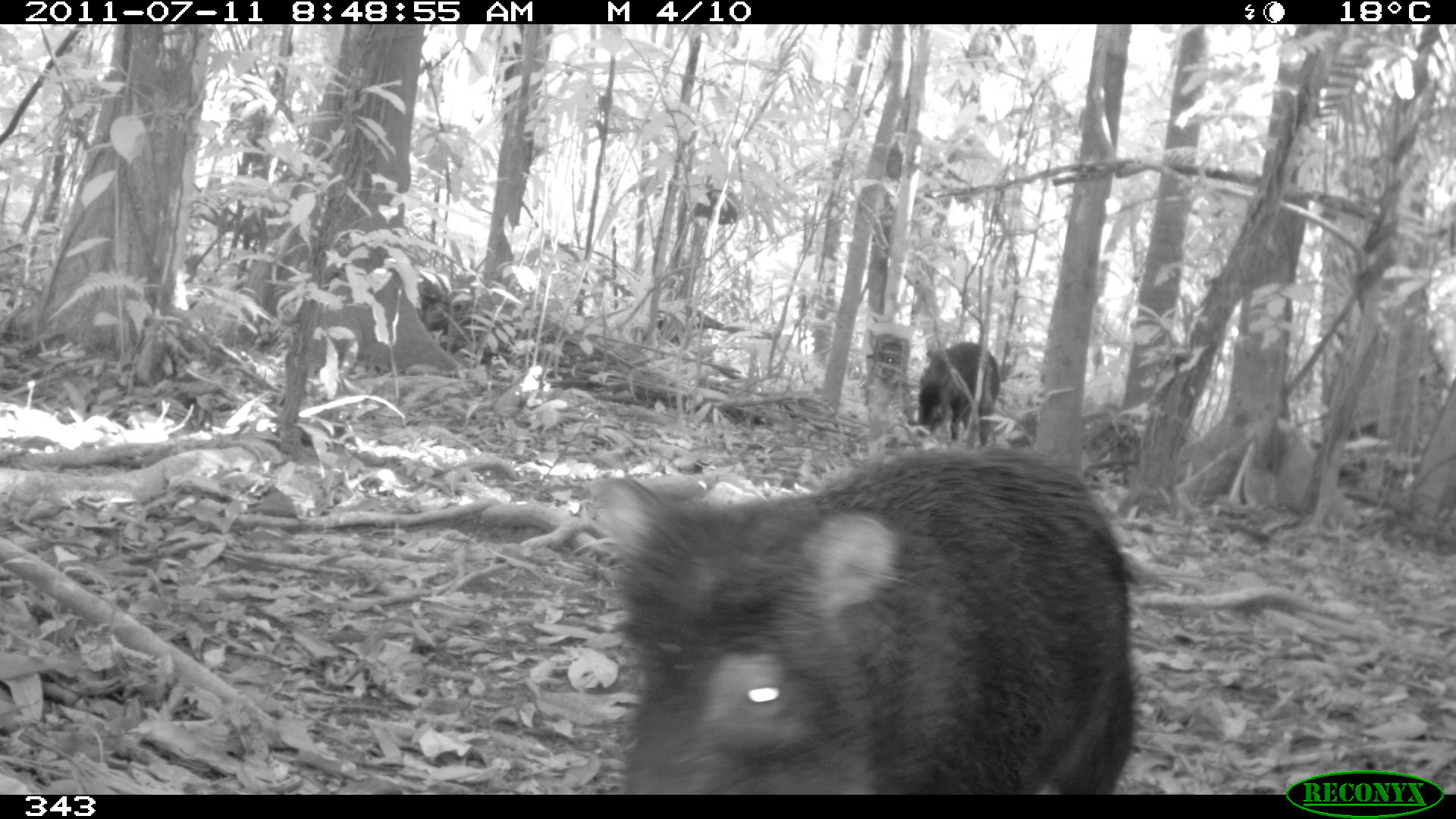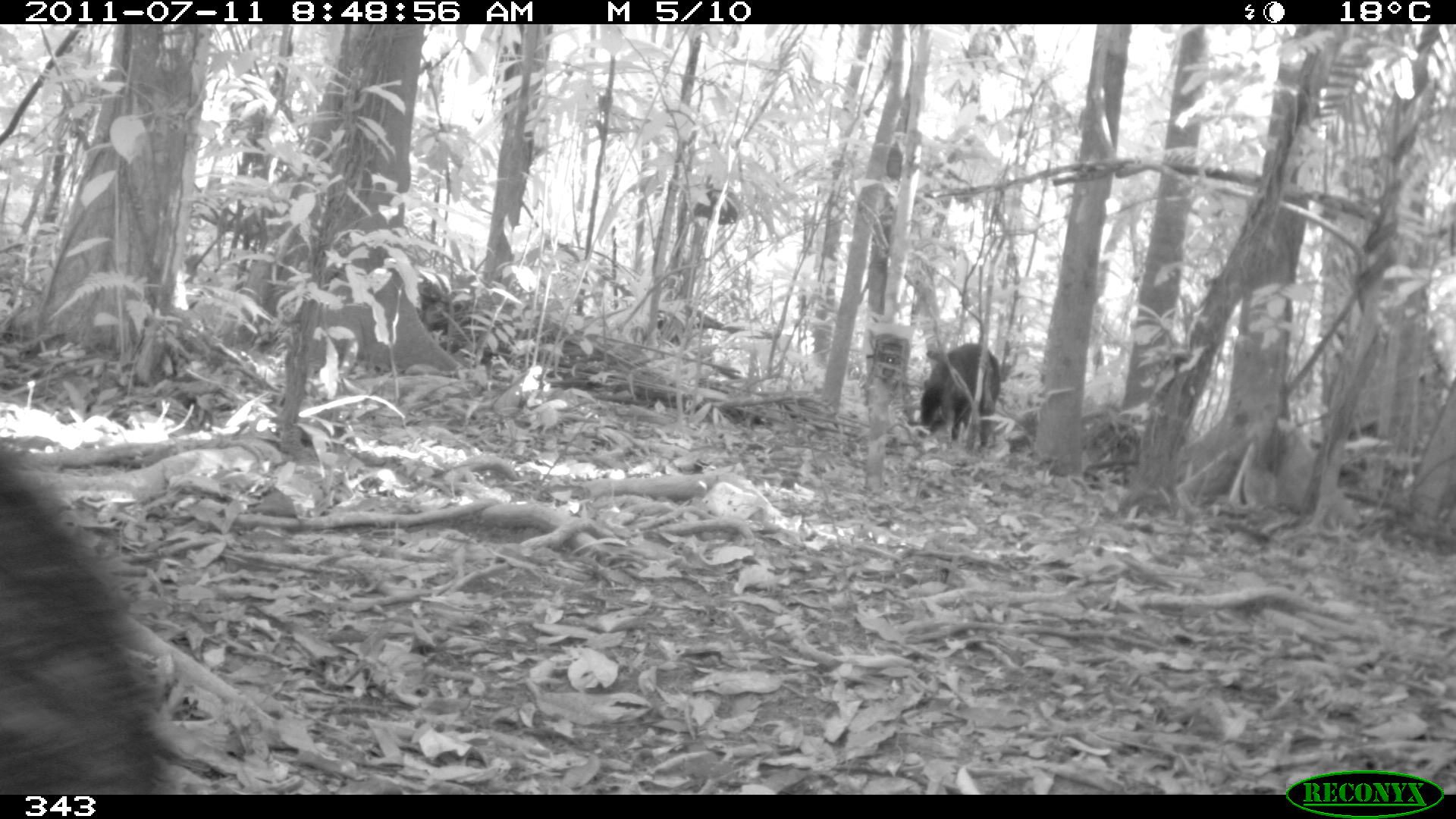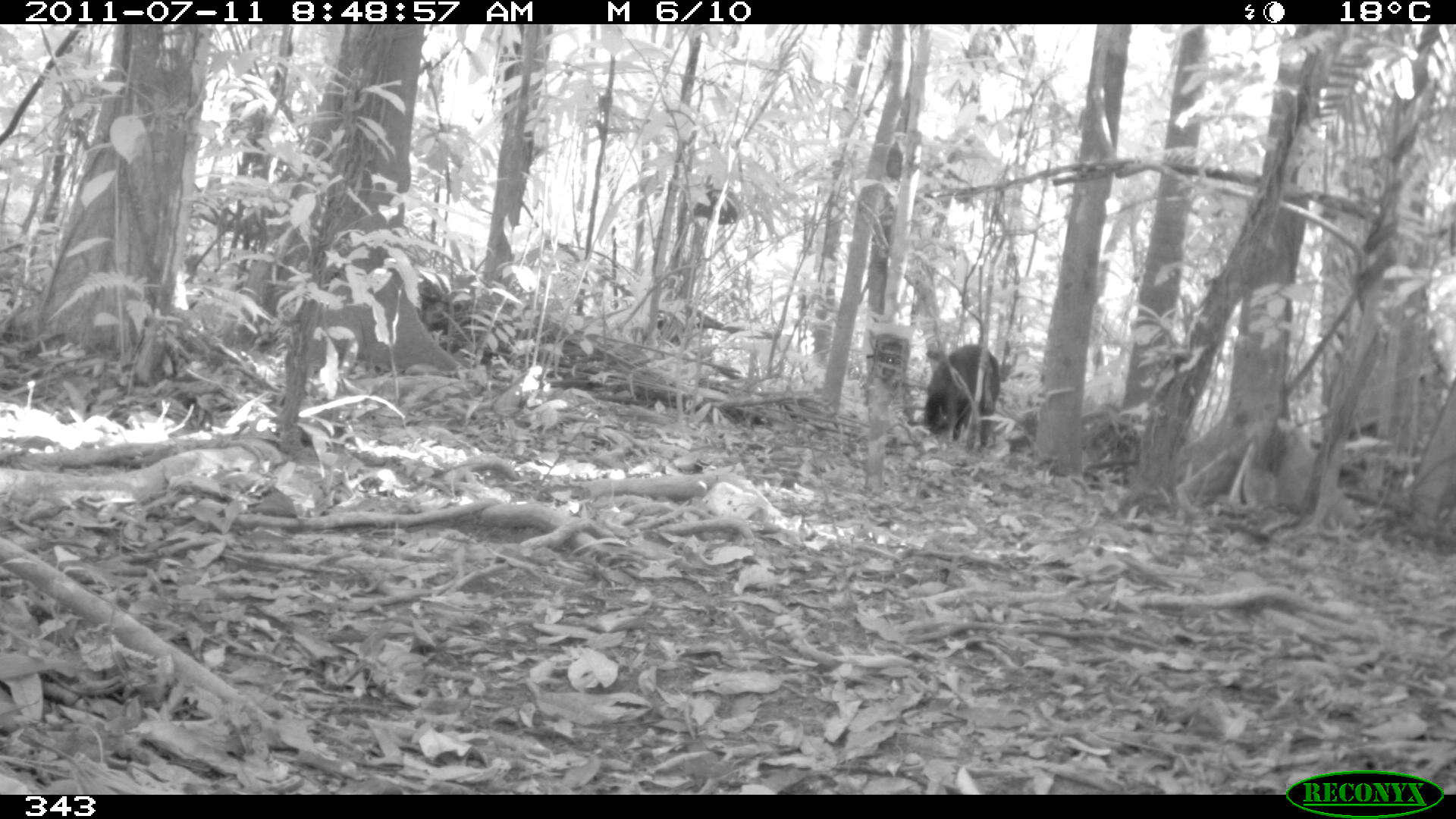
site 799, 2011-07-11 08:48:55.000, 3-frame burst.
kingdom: Animalia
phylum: Chordata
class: Mammalia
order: Artiodactyla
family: Tayassuidae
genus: Tayassu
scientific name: Tayassu pecari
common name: white-lipped peccary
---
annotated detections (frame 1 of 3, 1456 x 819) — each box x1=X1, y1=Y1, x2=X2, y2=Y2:
tayassu pecari: x1=586, y1=443, x2=1134, y2=791; x1=917, y1=341, x2=1001, y2=443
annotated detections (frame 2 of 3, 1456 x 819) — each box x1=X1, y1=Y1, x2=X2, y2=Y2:
tayassu pecari: x1=0, y1=442, x2=165, y2=793; x1=917, y1=342, x2=1000, y2=447